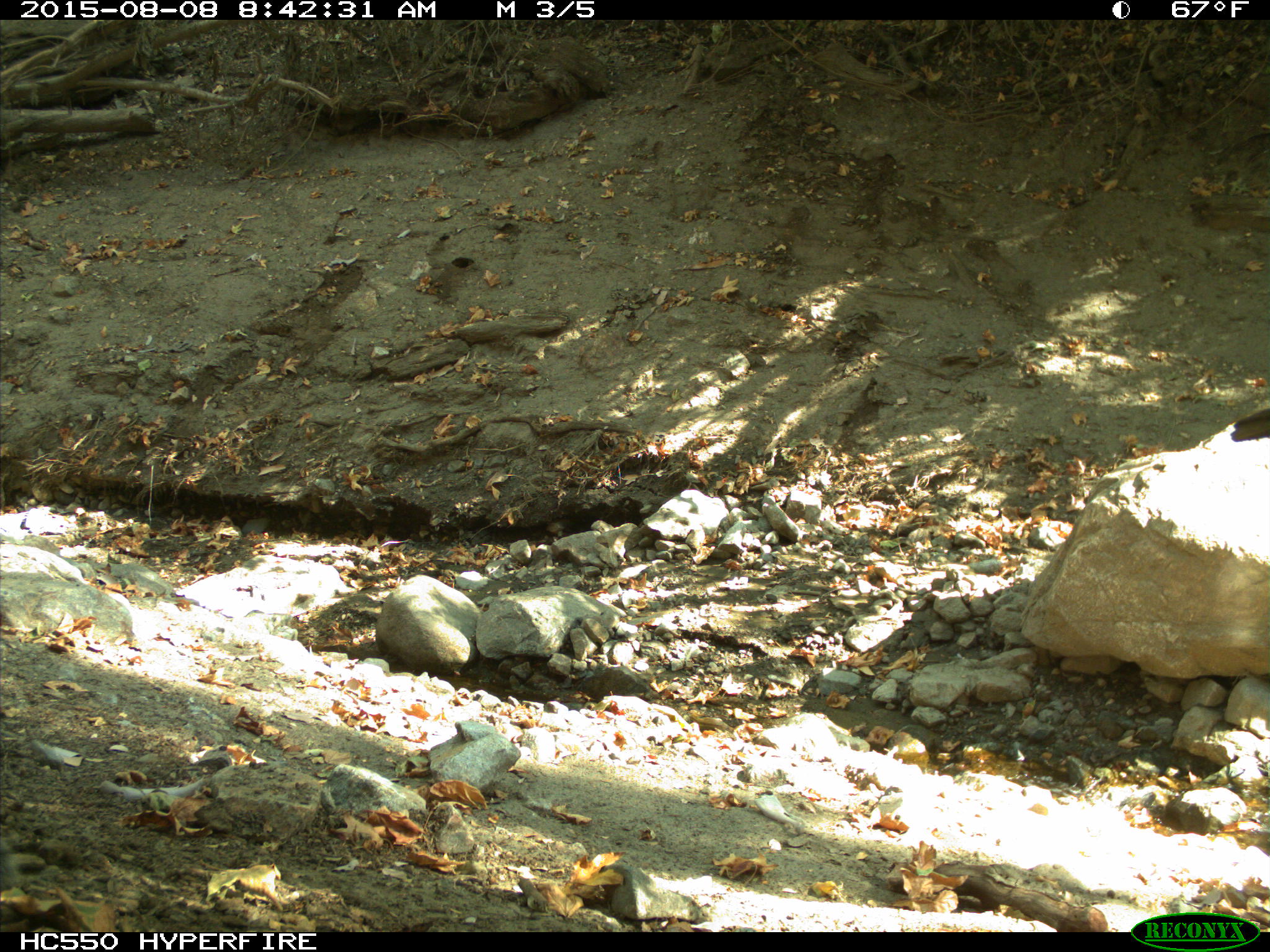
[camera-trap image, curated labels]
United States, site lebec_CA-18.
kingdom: Animalia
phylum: Chordata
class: Mammalia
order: Rodentia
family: Sciuridae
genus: Sciurus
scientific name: Sciurus carolinensis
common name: eastern gray squirrel